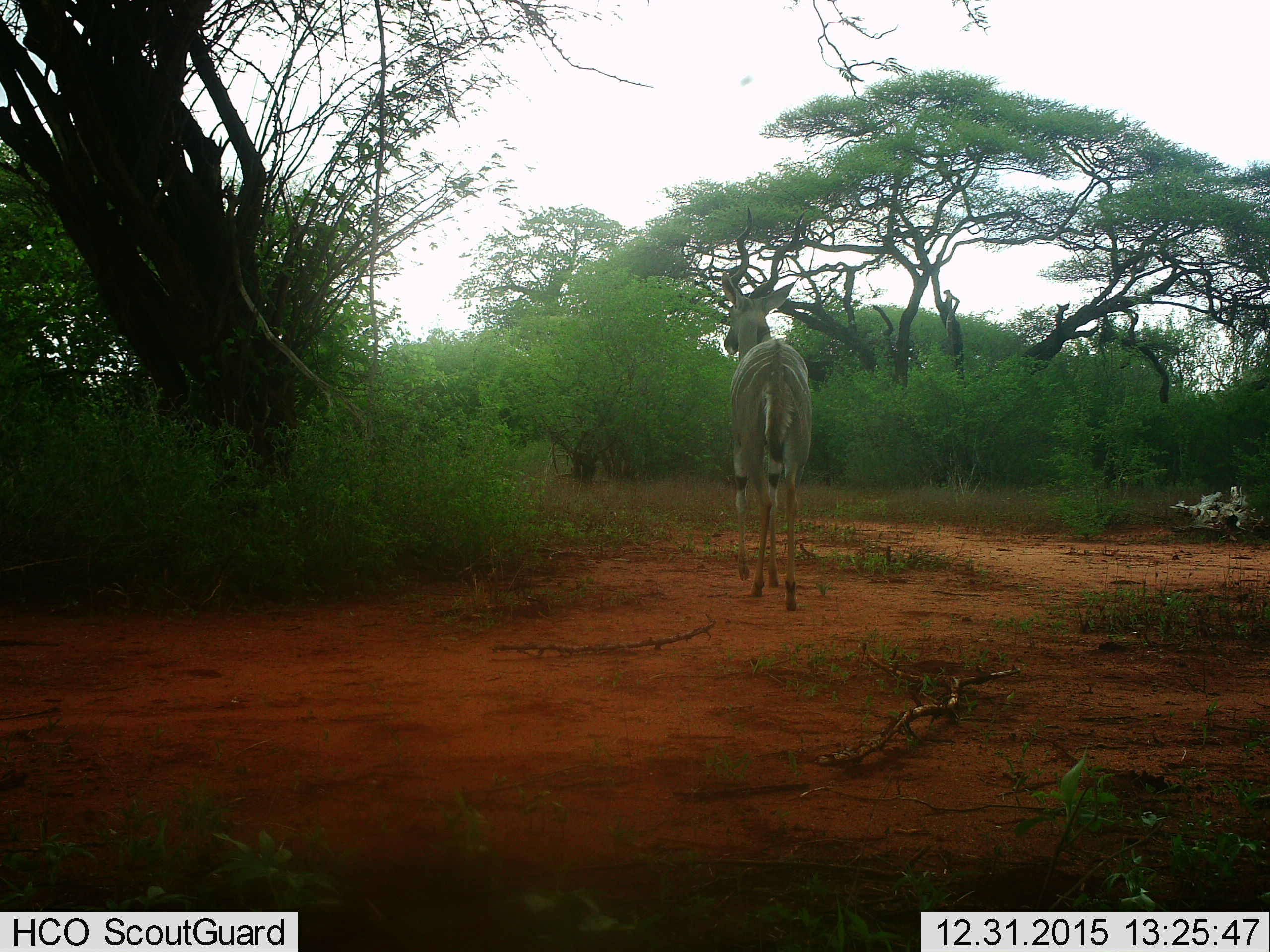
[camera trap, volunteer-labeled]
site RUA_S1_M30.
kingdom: Animalia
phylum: Chordata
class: Mammalia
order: Artiodactyla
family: Bovidae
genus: Tragelaphus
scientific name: Tragelaphus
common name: kudu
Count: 1.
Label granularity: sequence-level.